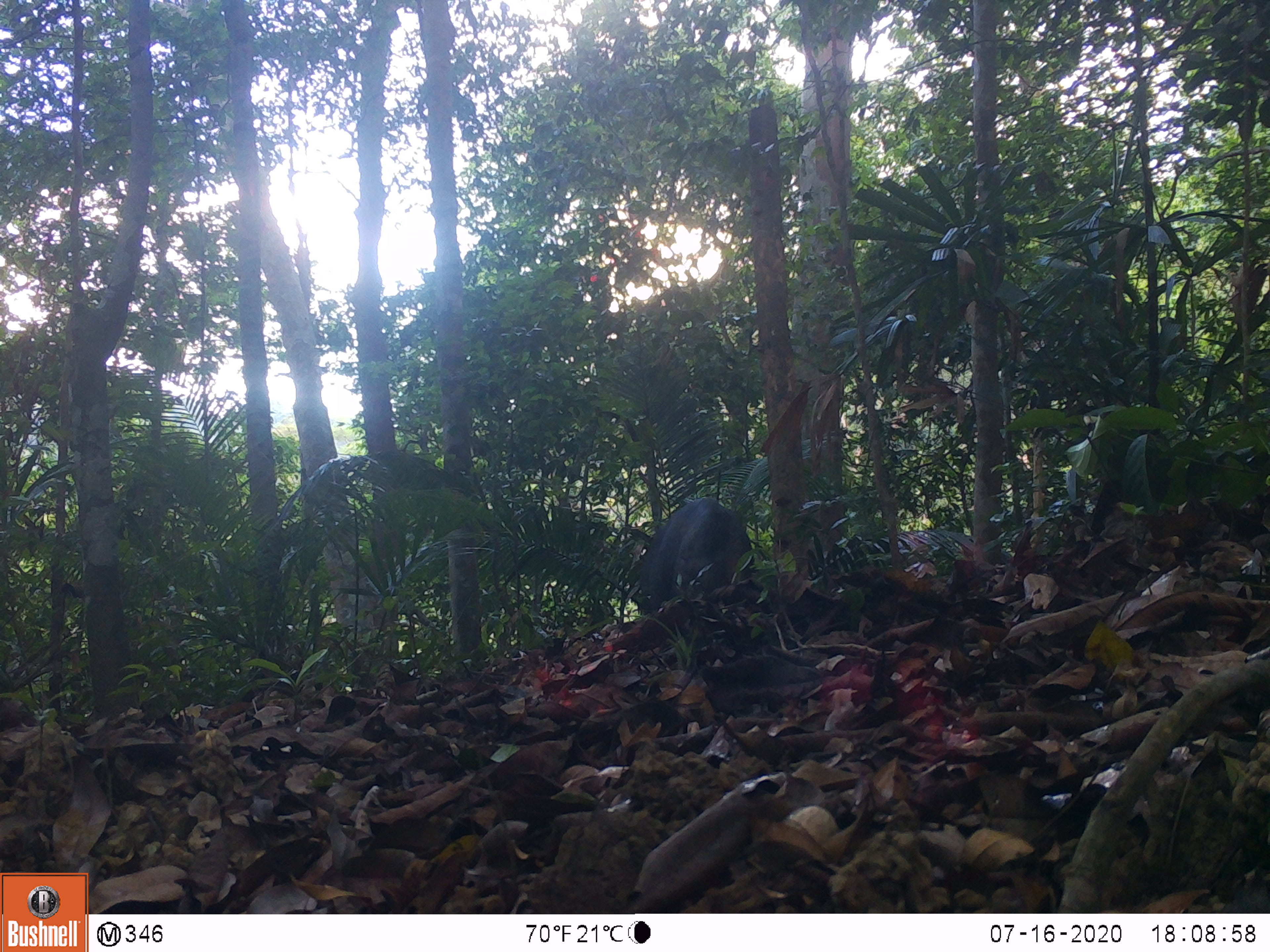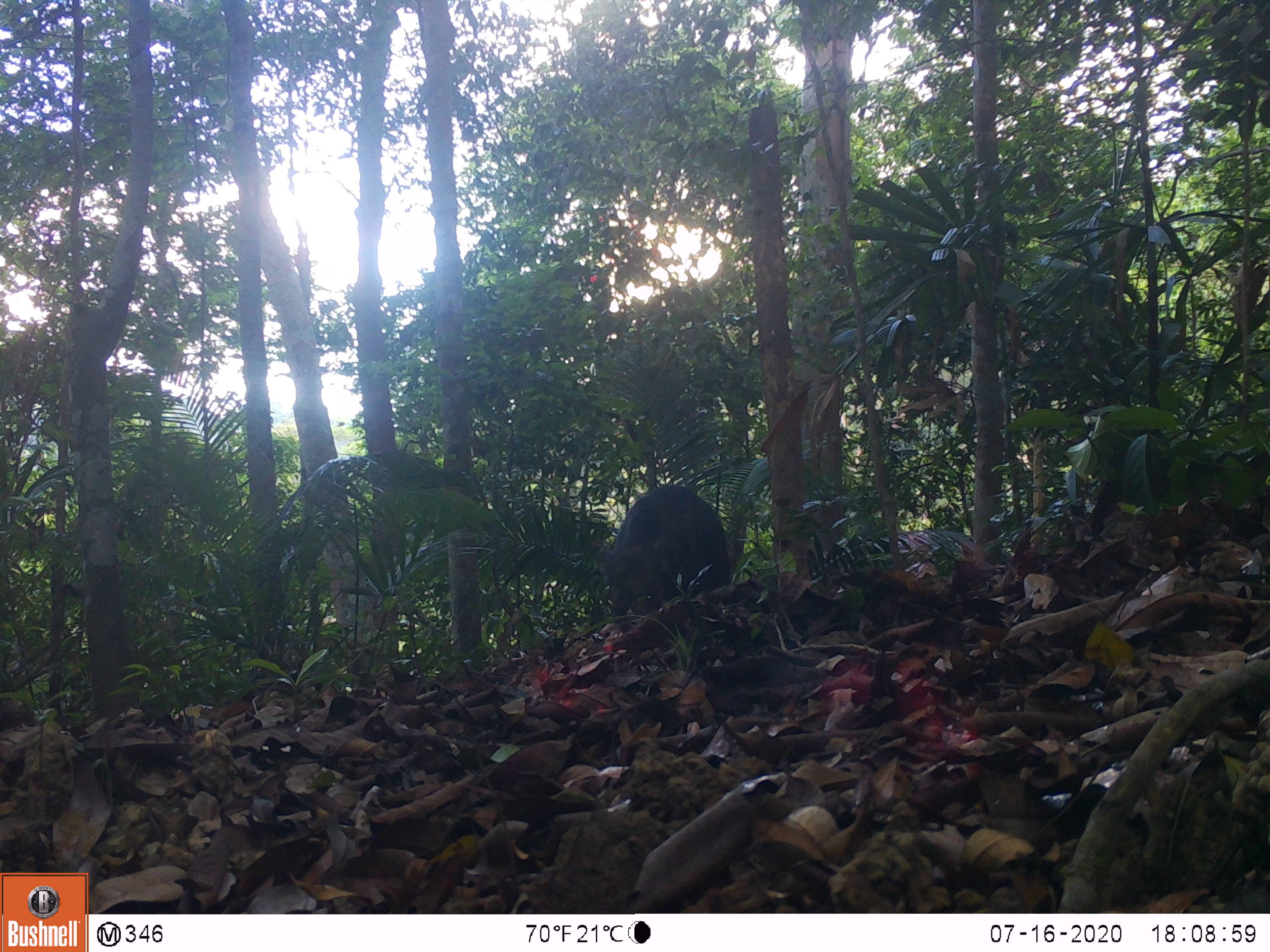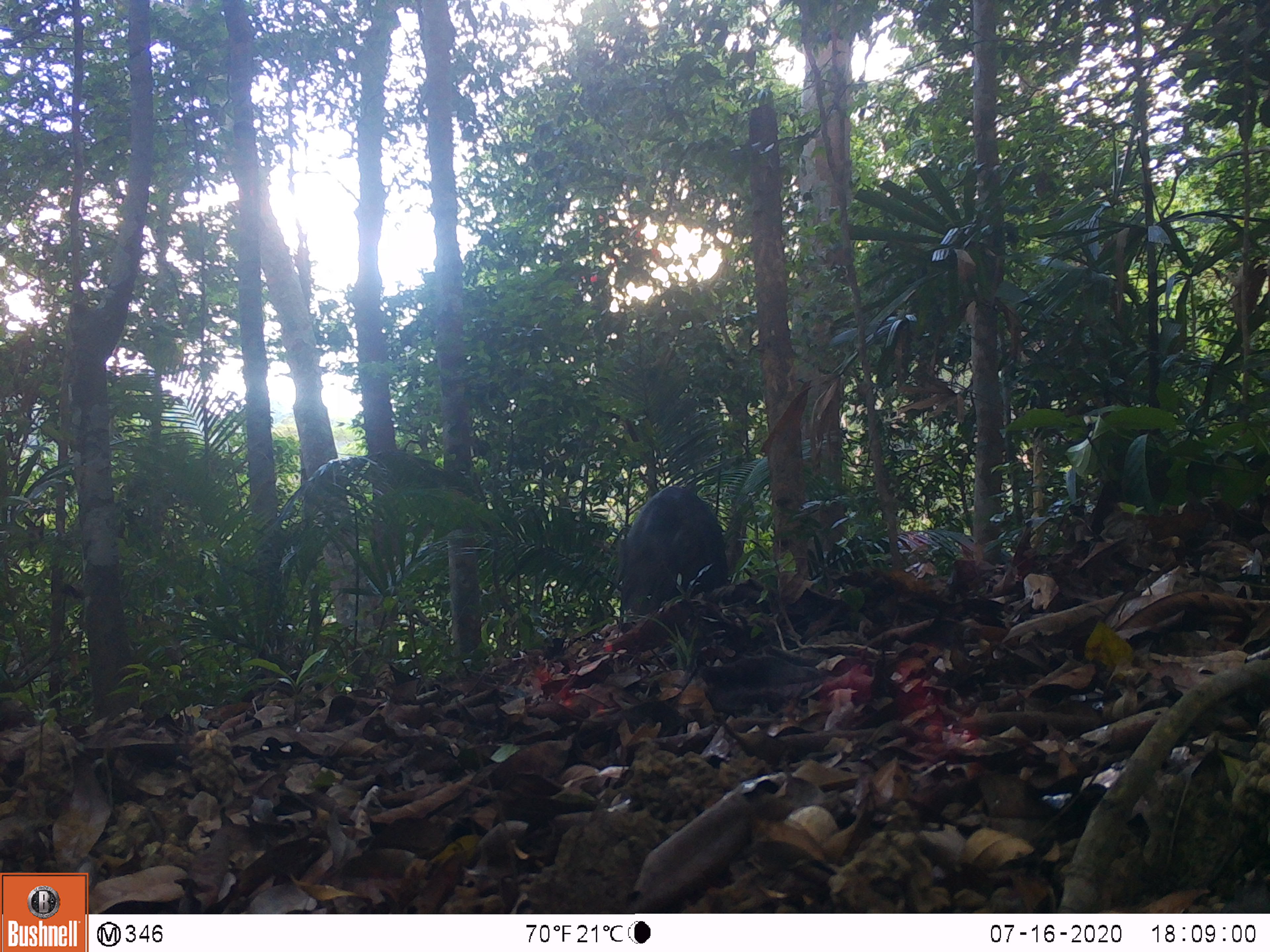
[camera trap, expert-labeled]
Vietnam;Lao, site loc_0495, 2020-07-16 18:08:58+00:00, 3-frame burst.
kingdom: Animalia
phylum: Chordata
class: Mammalia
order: Artiodactyla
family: Suidae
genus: Sus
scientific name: Sus scrofa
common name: eurasian wild pig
Eurasian wild pig (Sus scrofa). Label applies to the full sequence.